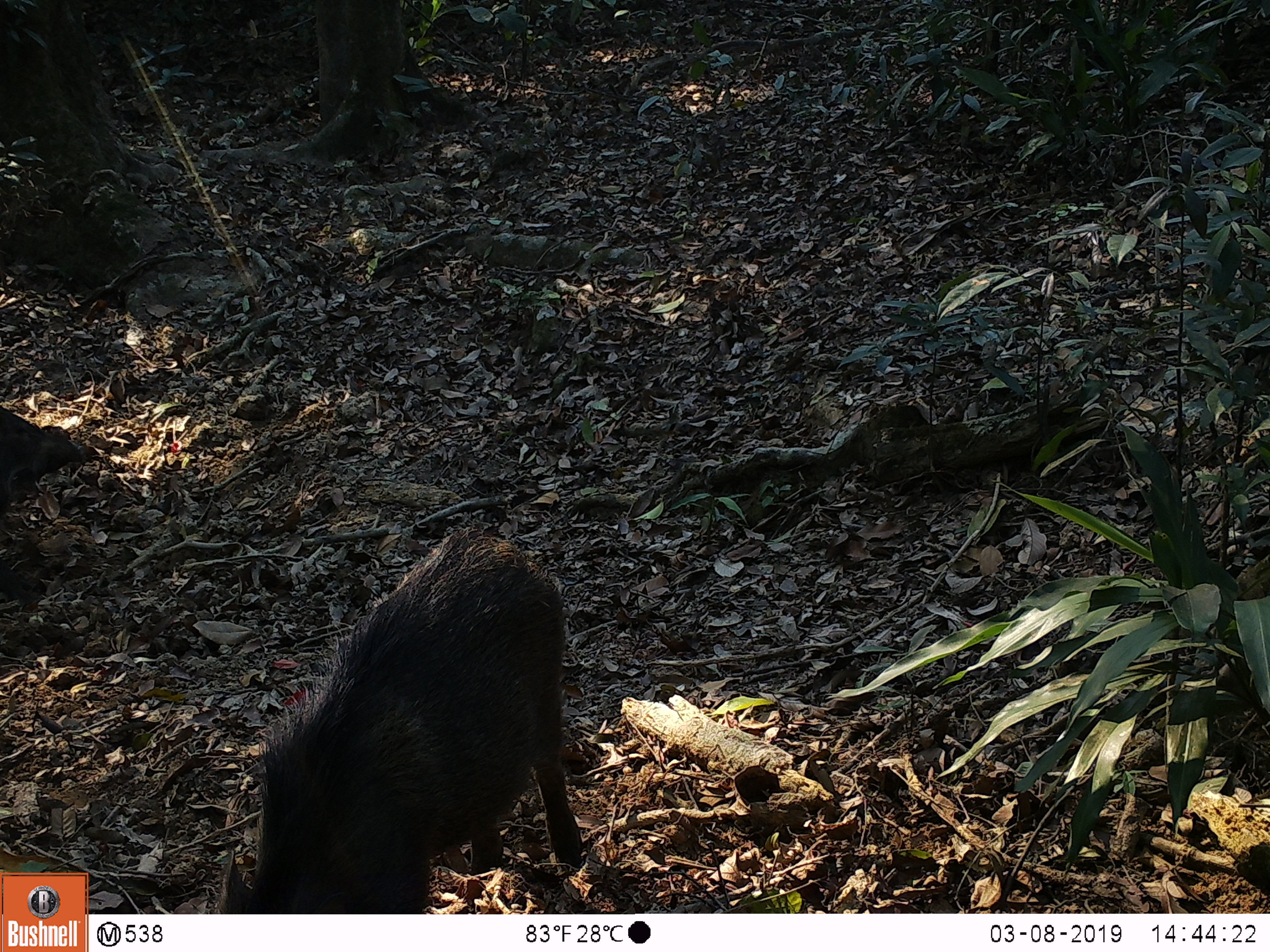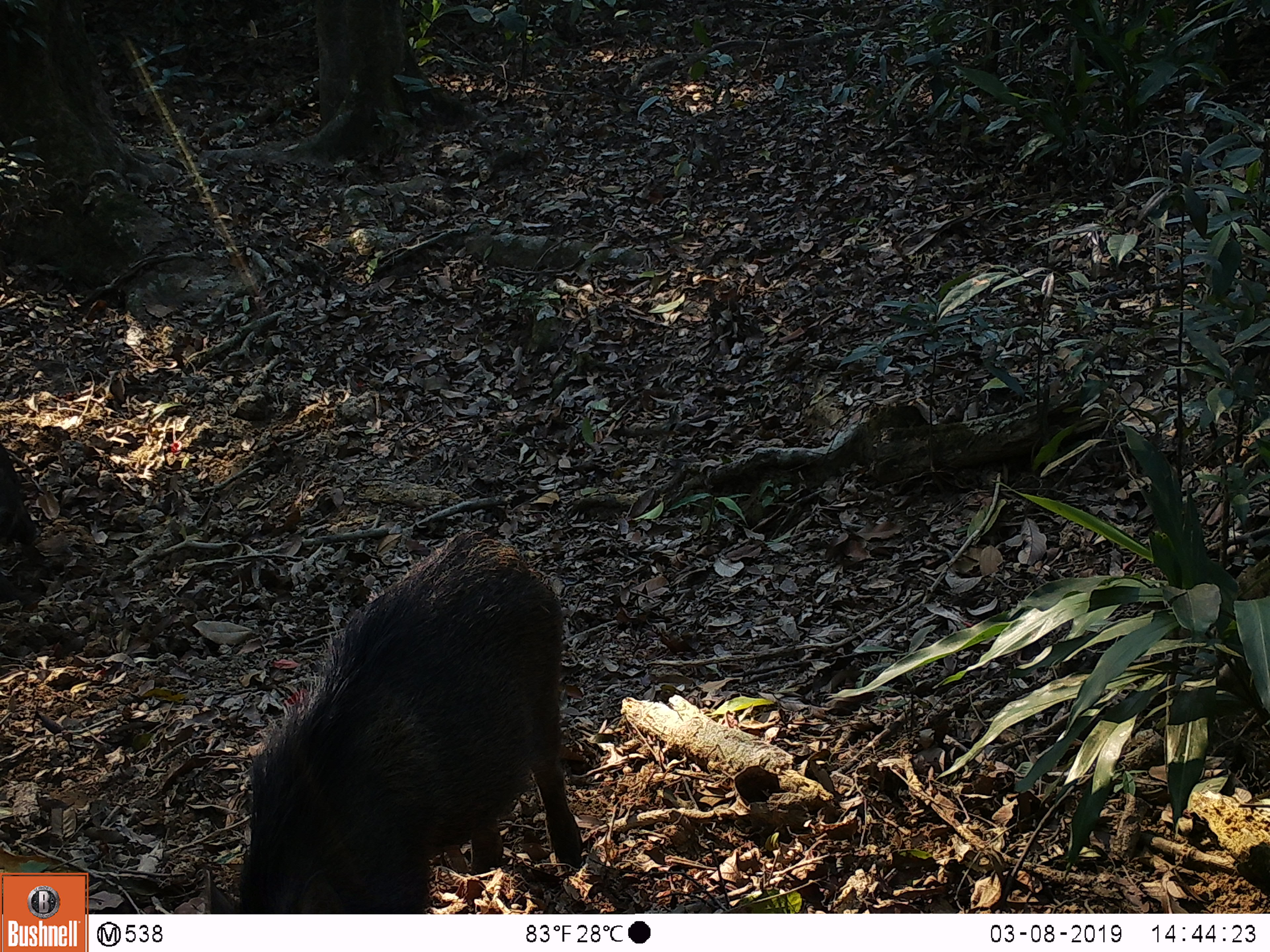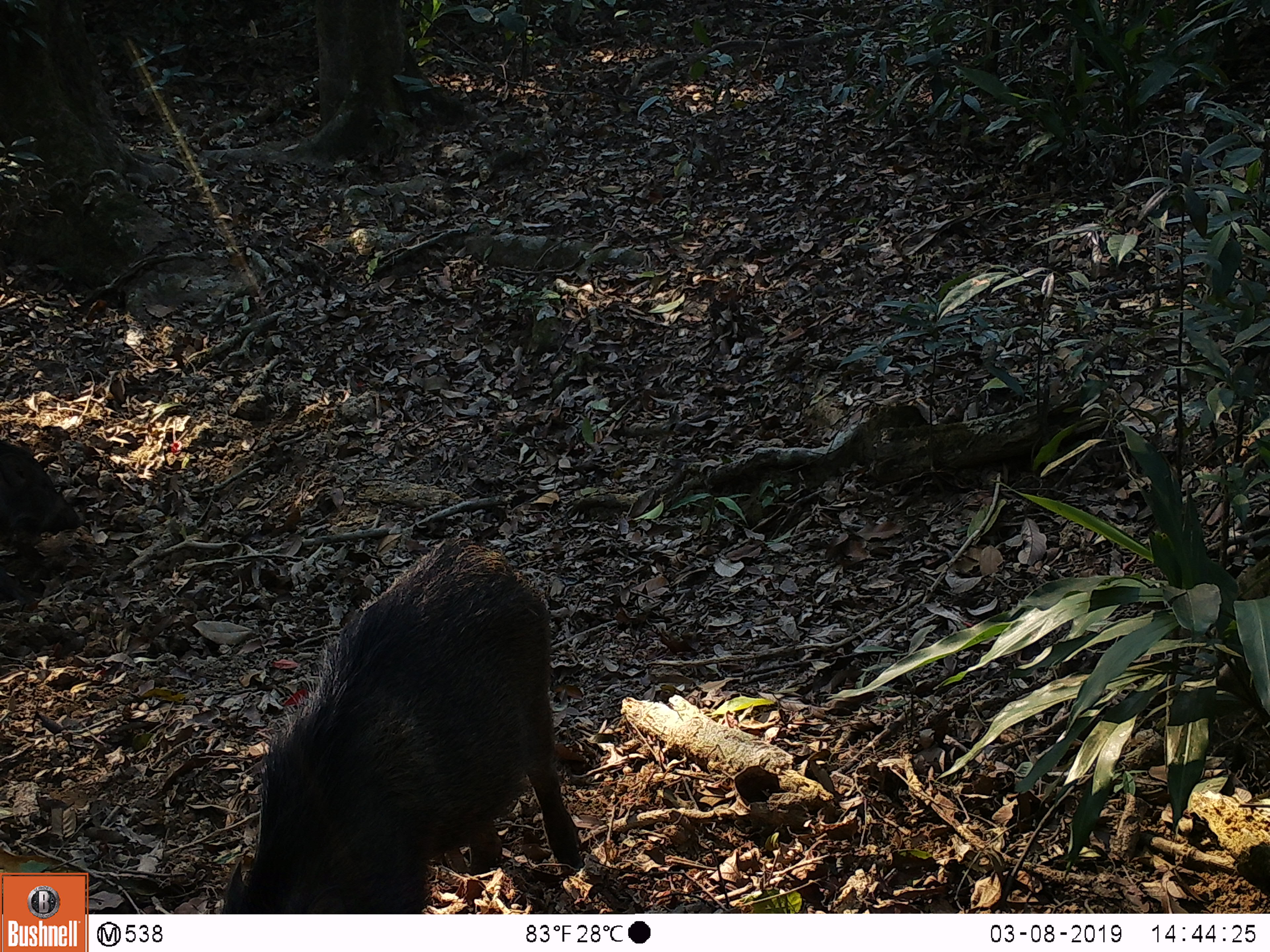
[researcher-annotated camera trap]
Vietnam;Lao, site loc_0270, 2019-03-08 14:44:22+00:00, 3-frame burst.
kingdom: Animalia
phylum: Chordata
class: Mammalia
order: Artiodactyla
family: Suidae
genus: Sus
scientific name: Sus scrofa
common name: eurasian wild pig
Eurasian wild pig (Sus scrofa). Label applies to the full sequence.